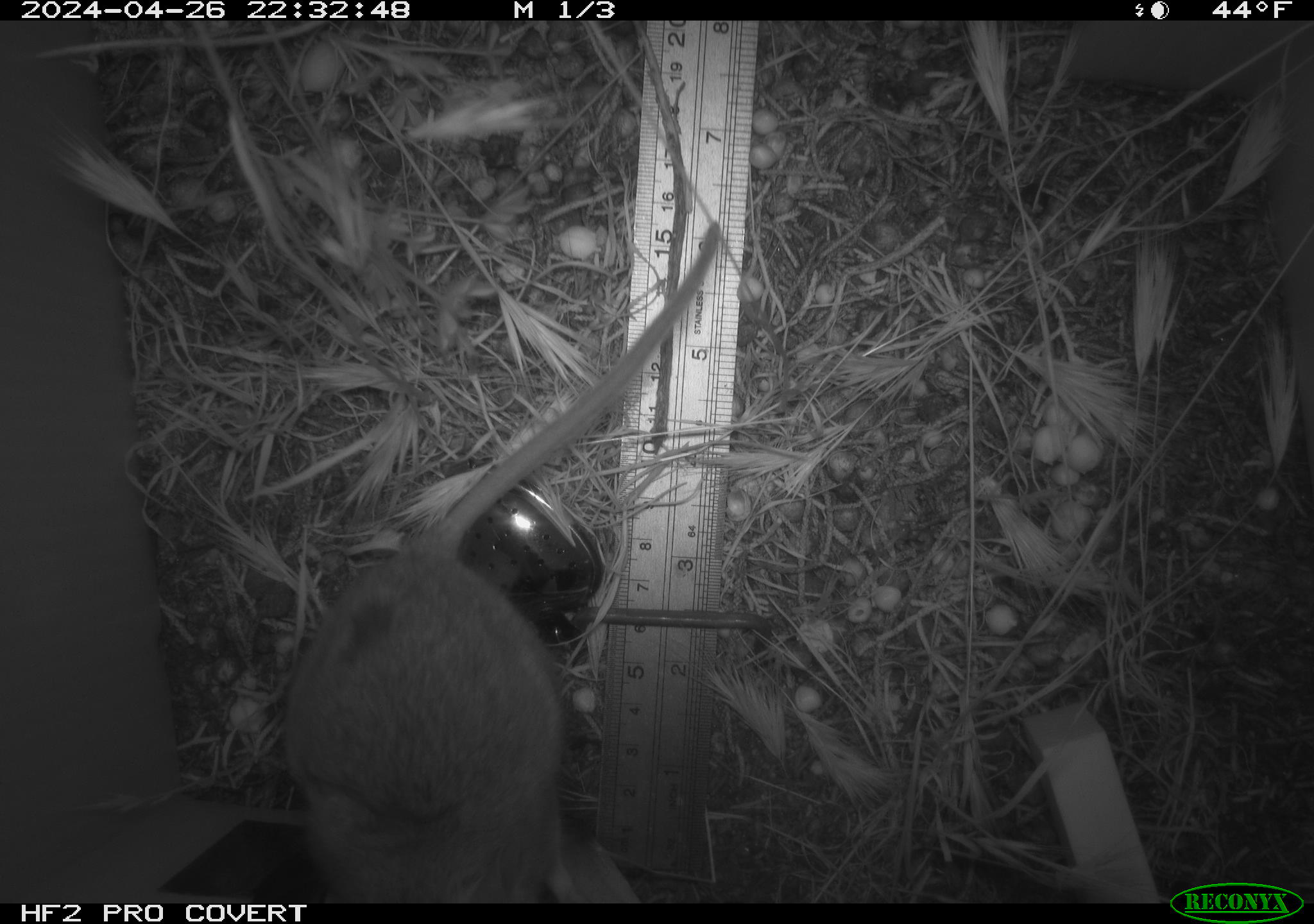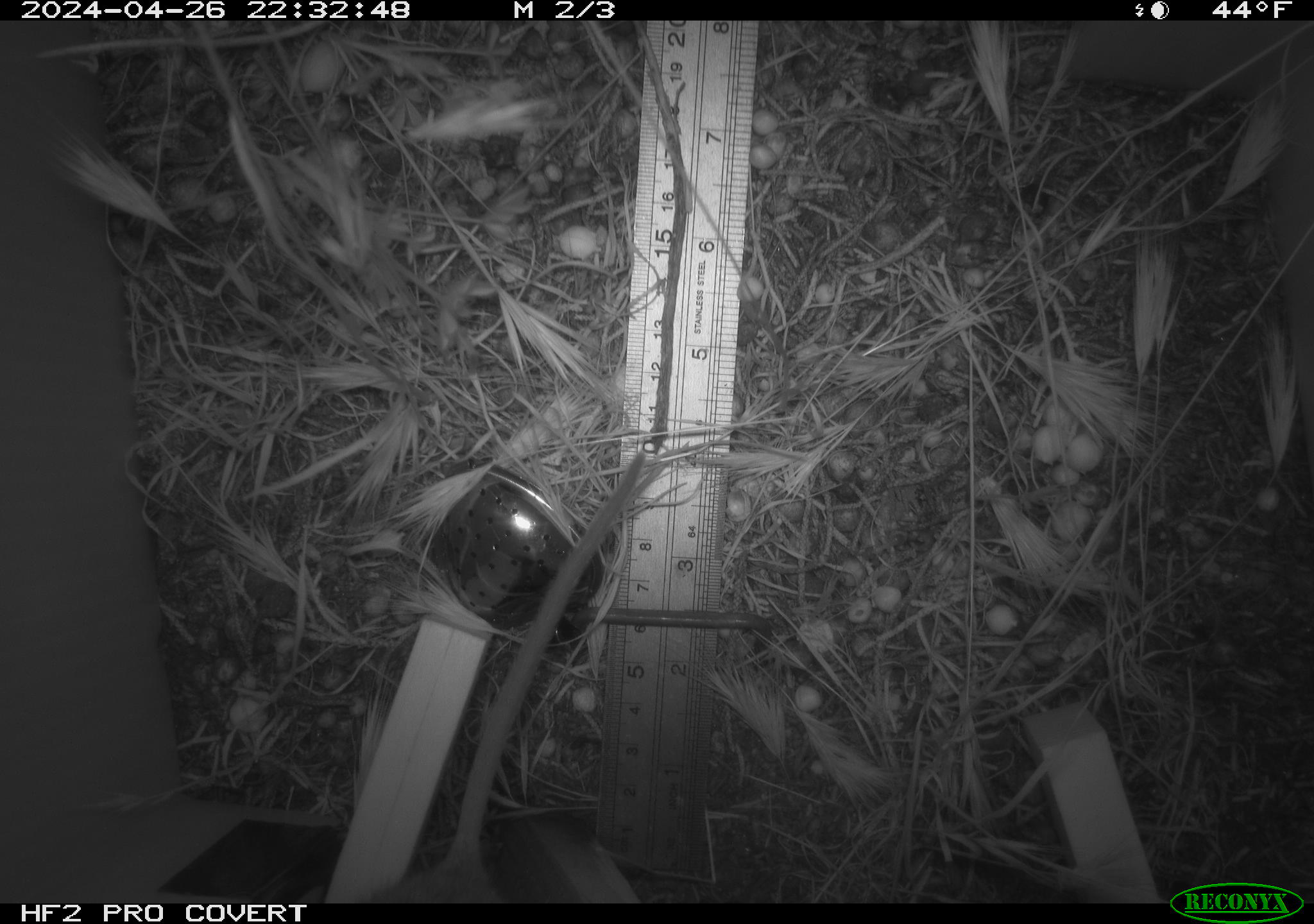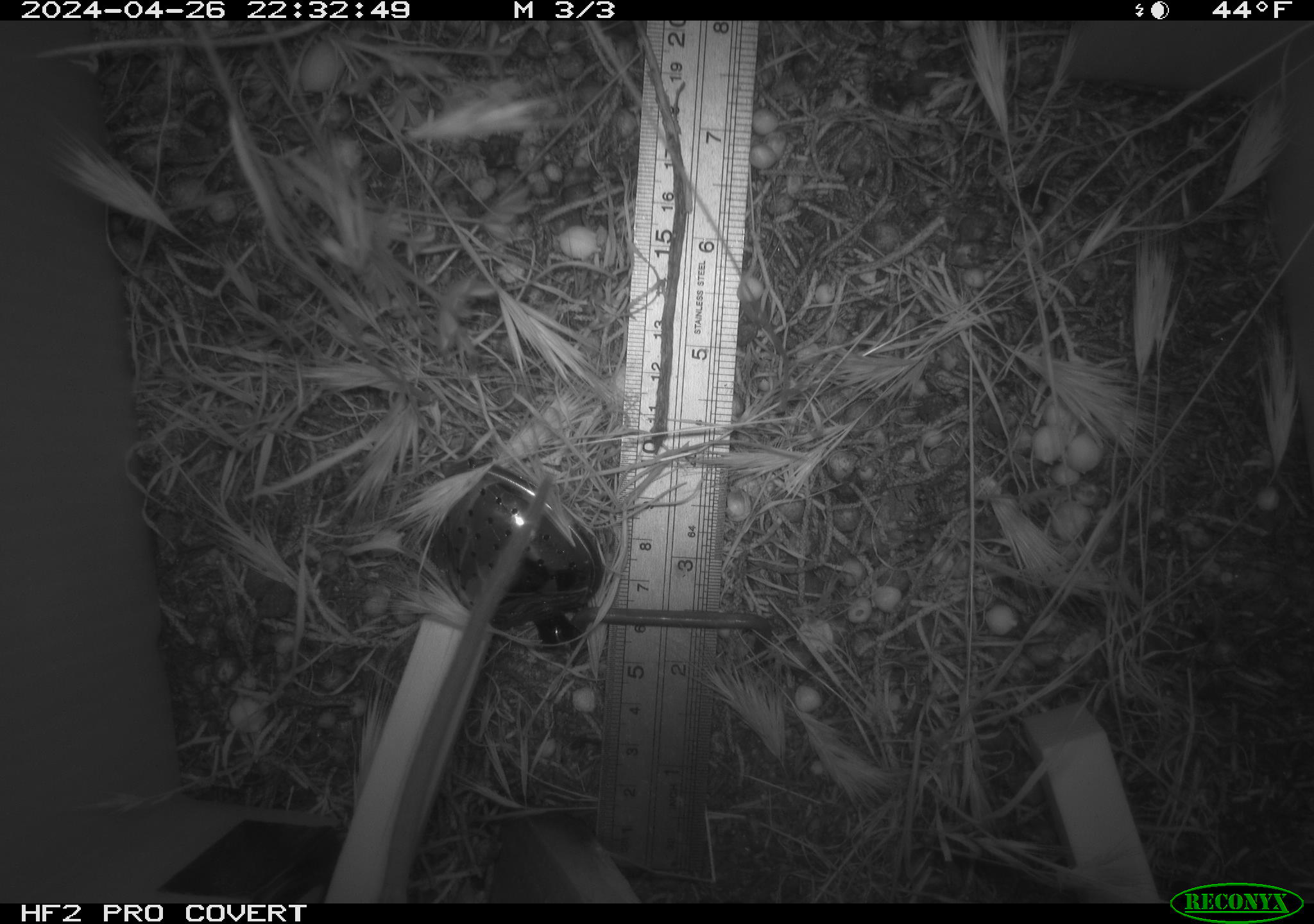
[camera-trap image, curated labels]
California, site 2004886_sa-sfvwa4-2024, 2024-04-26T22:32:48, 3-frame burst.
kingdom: Animalia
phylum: Chordata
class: Mammalia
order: Rodentia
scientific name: Rodentia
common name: mouse species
Mouse species (Rodentia).